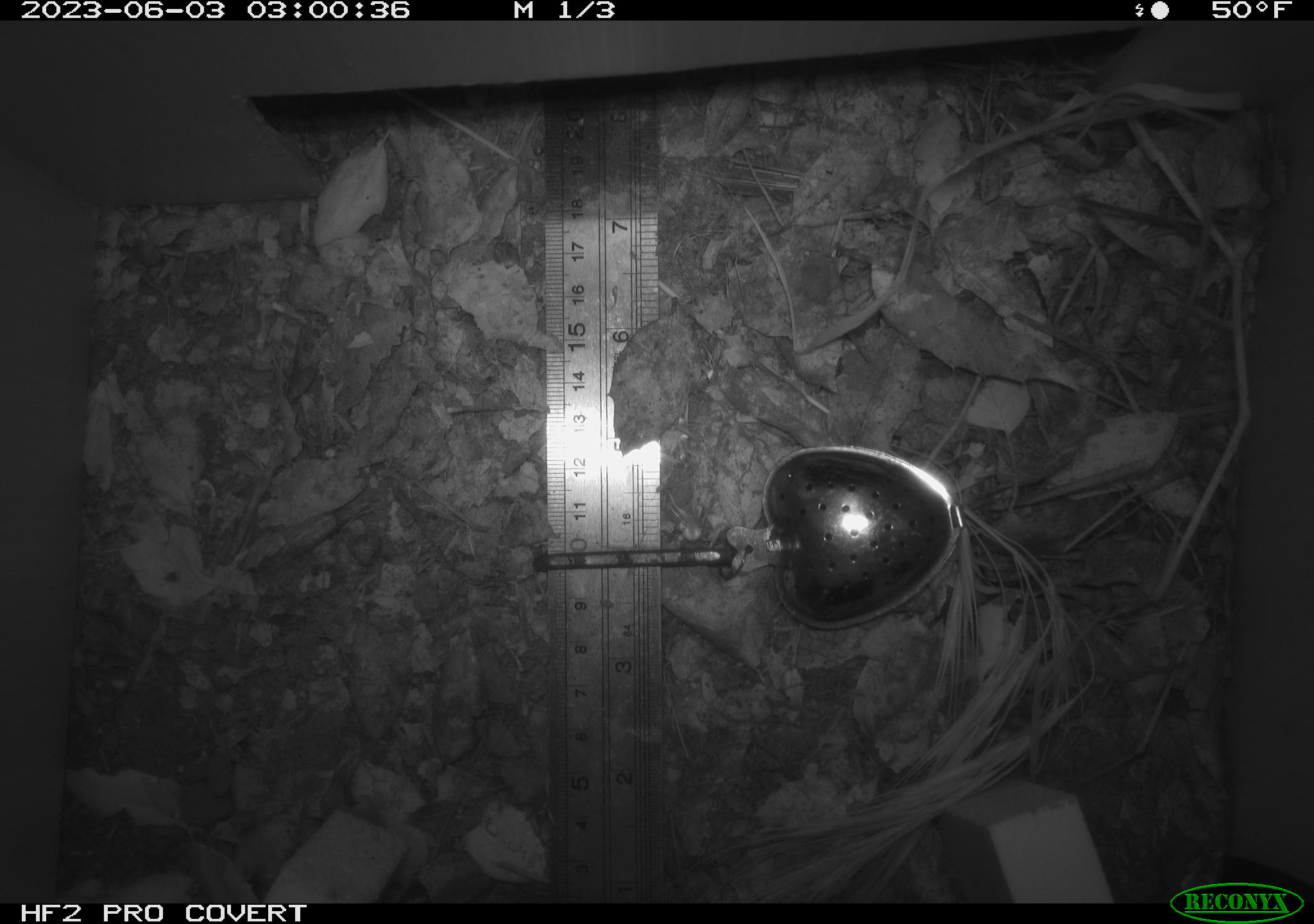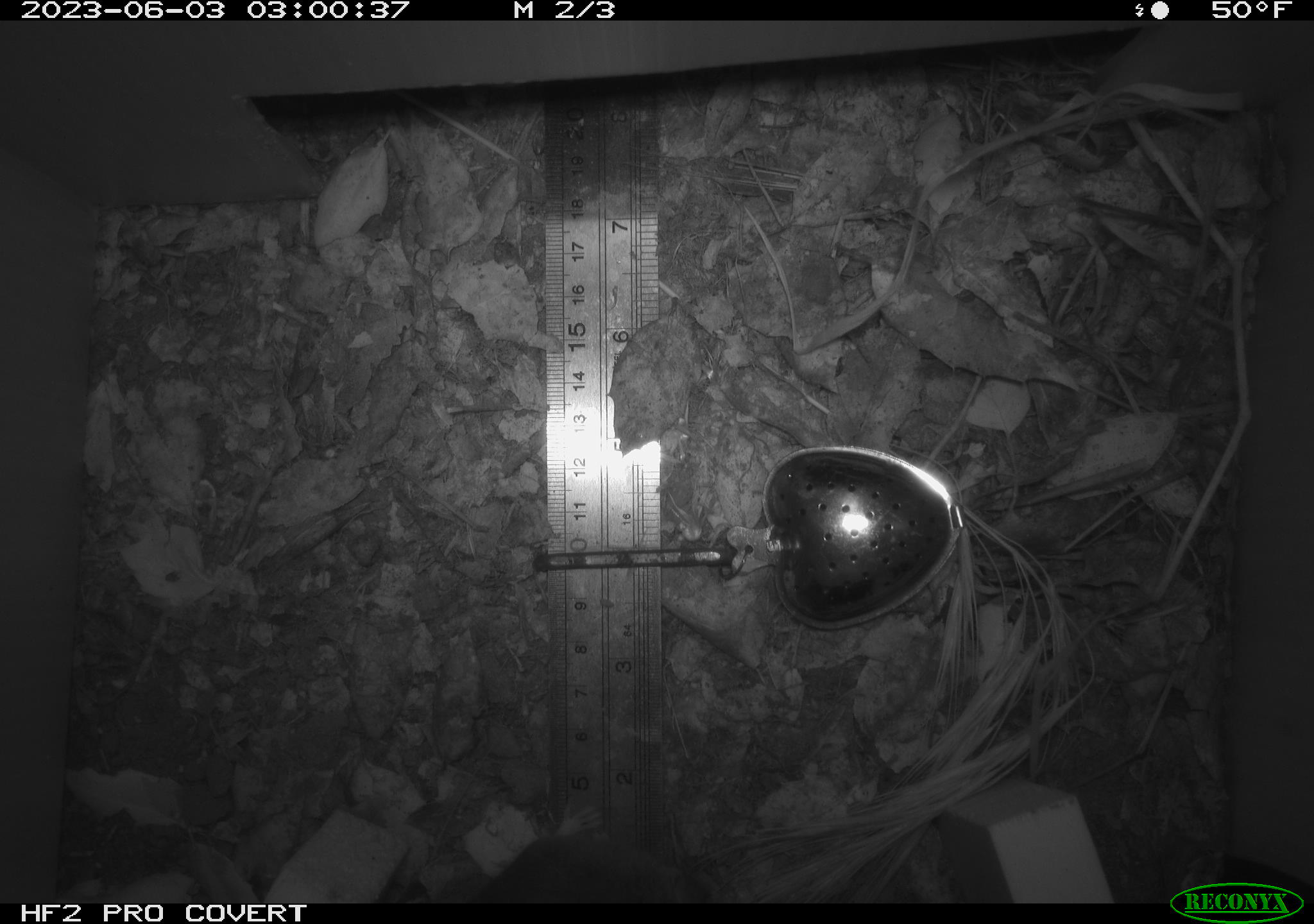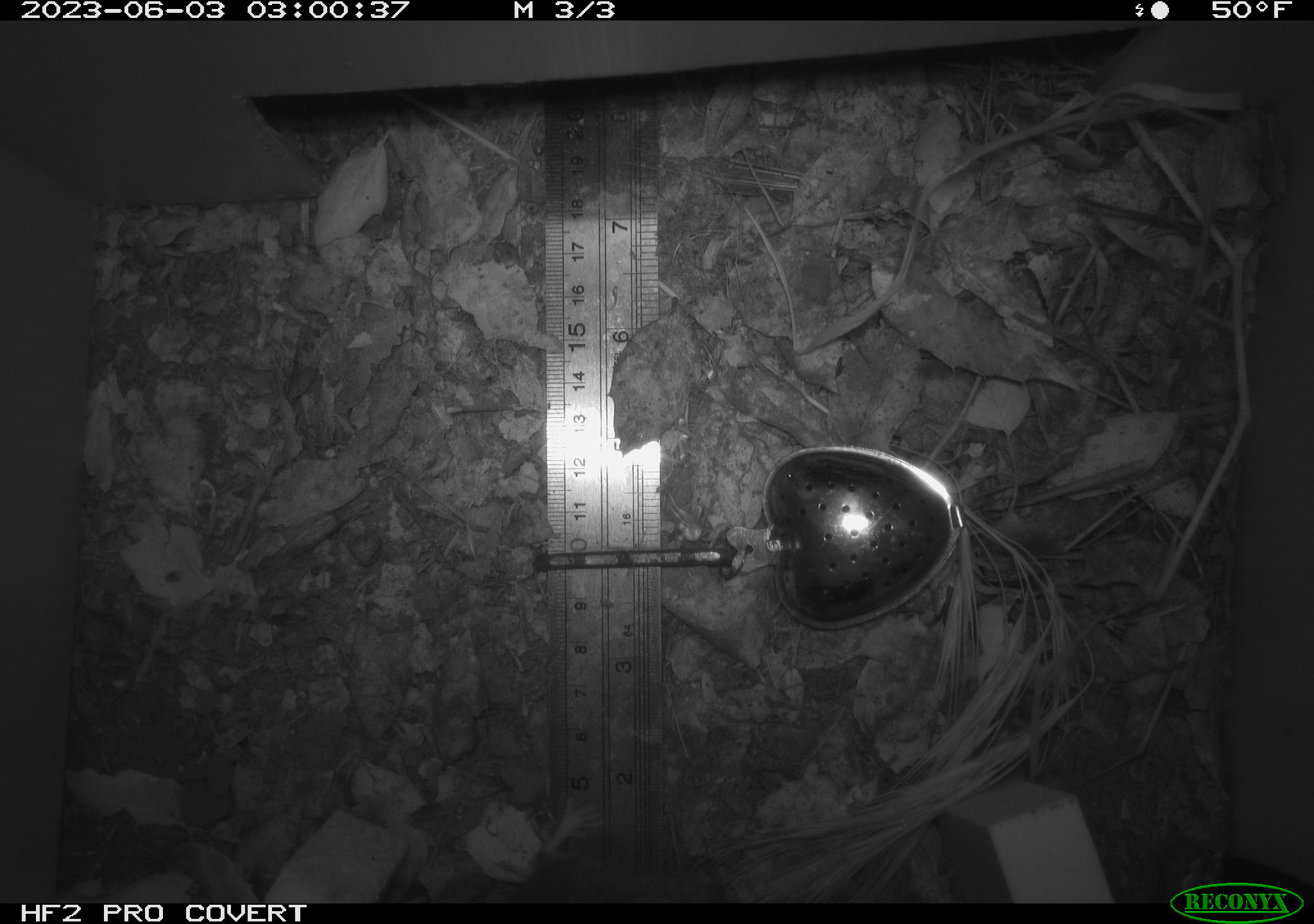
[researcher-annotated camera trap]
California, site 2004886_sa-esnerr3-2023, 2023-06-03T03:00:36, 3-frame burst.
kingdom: Animalia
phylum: Chordata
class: Mammalia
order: Rodentia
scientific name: Rodentia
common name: mouse species